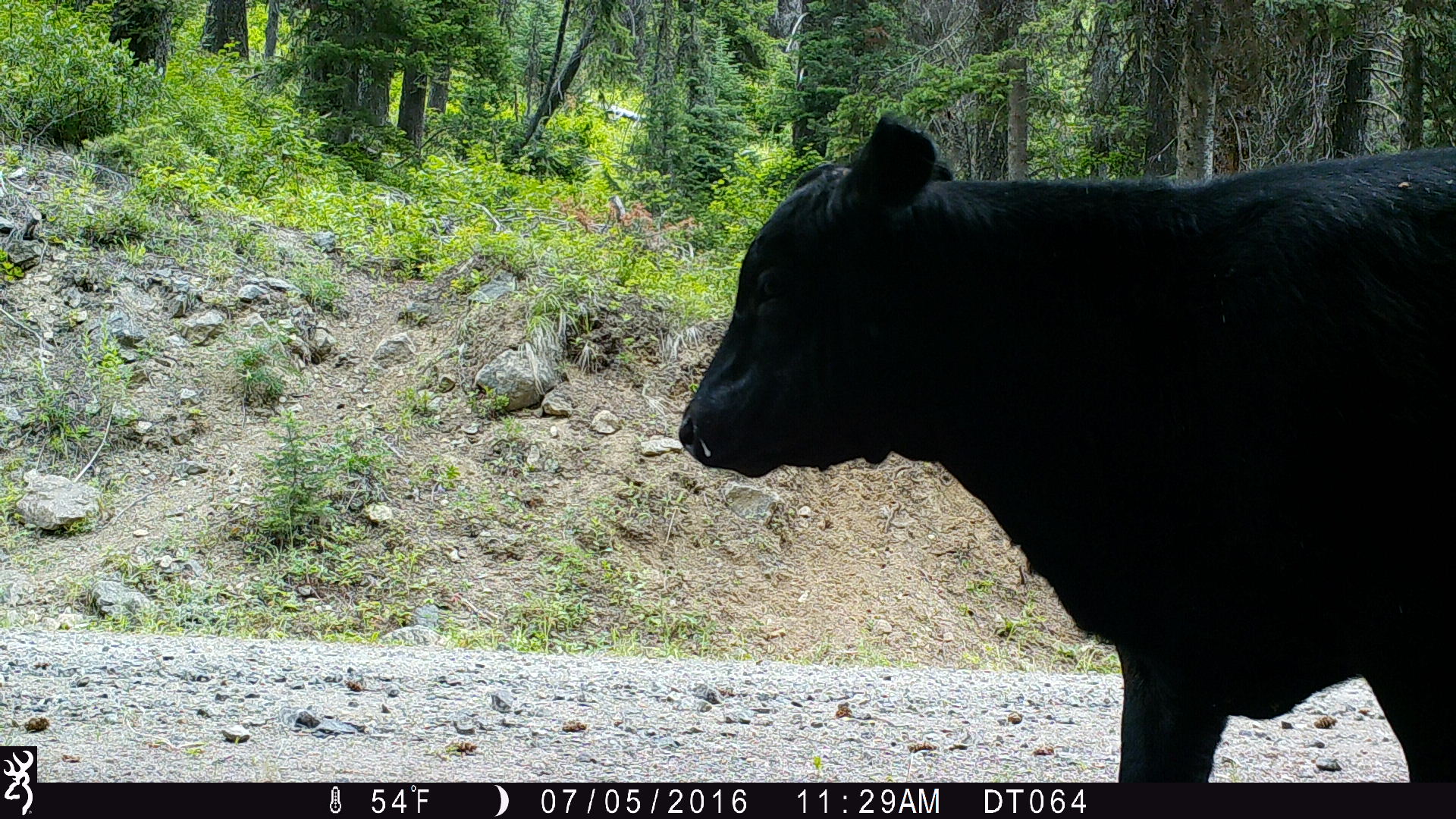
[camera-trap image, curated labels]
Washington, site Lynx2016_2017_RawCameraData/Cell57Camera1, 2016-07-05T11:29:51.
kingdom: Animalia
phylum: Chordata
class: Mammalia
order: Artiodactyla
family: Bovidae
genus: Bos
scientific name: Bos taurus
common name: domestic cattle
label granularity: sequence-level